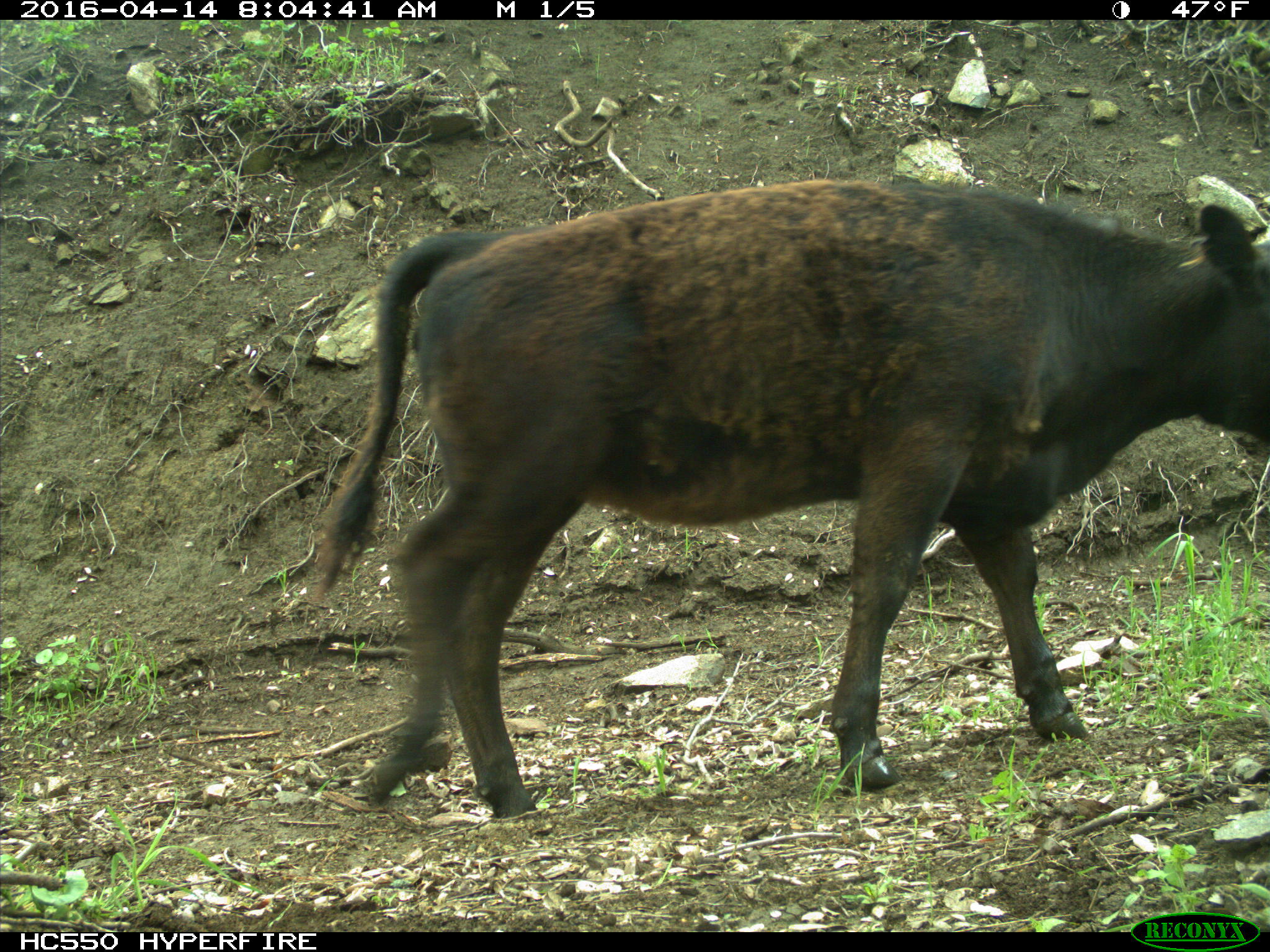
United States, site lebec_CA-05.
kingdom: Animalia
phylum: Chordata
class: Mammalia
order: Artiodactyla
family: Bovidae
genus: Bos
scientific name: Bos taurus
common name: domestic cow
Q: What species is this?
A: Bos taurus (domestic cow).